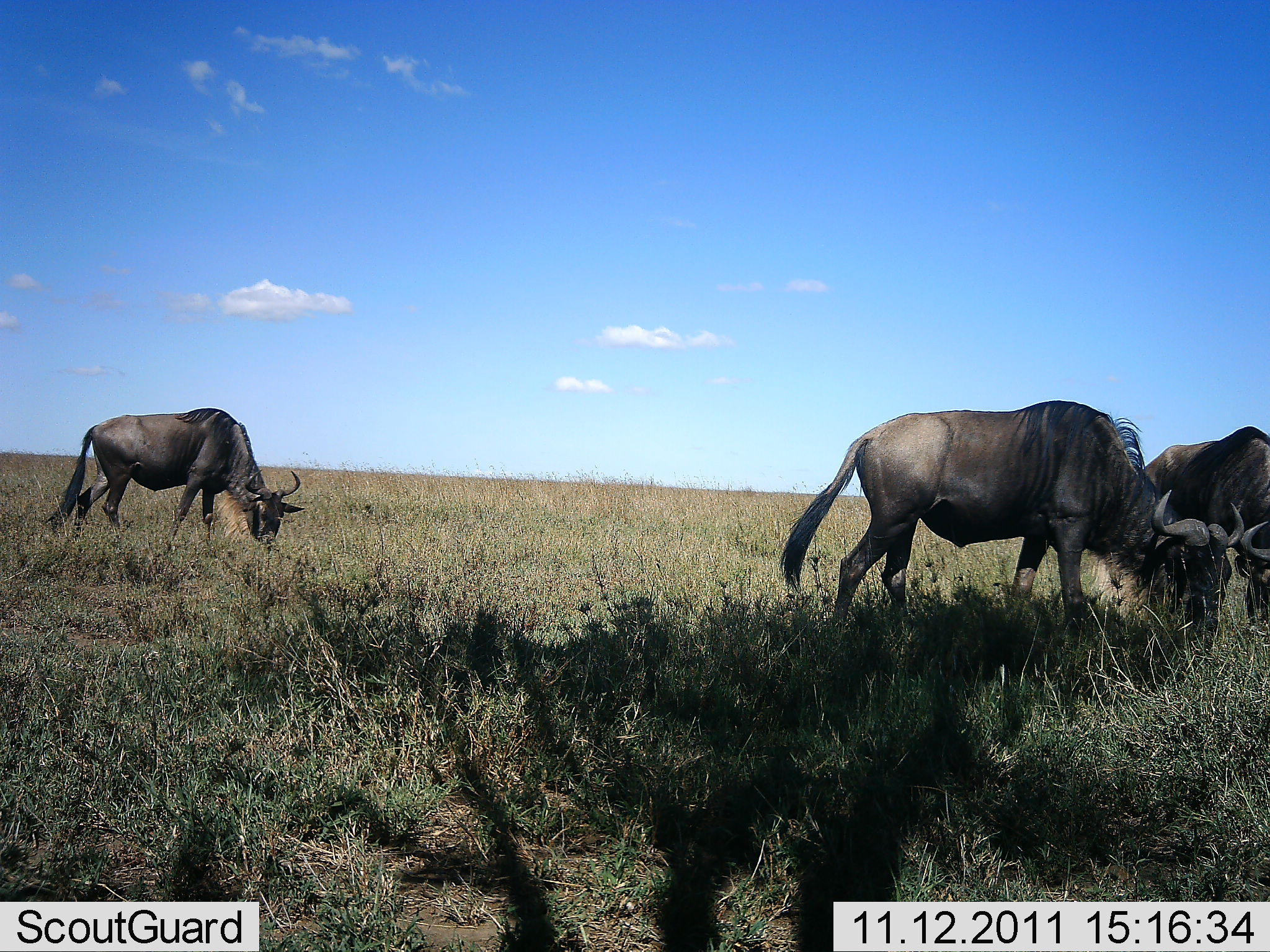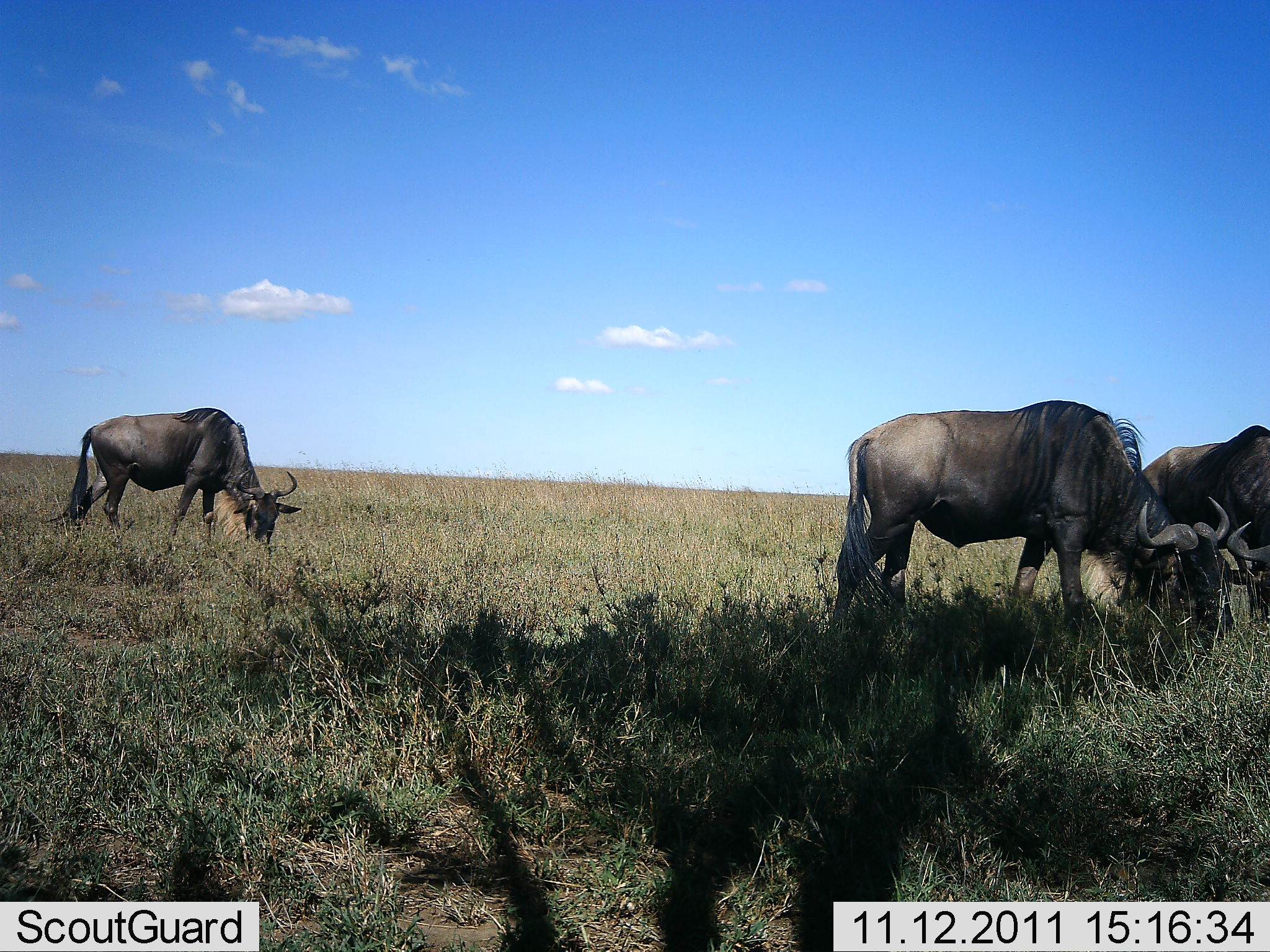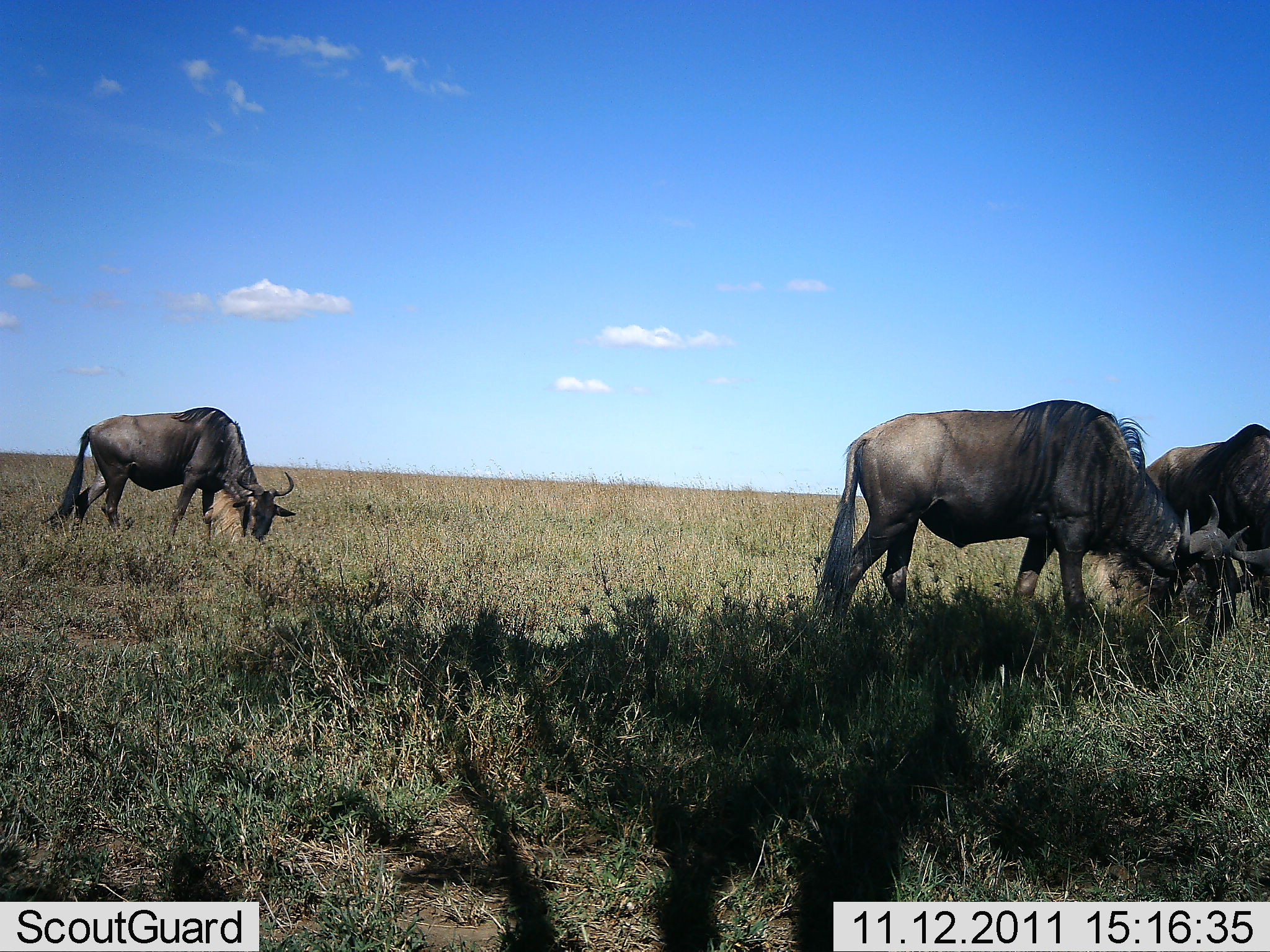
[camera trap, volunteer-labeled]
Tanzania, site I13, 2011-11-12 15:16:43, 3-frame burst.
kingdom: Animalia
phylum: Chordata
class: Mammalia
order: Artiodactyla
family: Bovidae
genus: Connochaetes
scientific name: Connochaetes taurinus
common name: blue wildebeest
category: wildebeest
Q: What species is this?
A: Wildebeest (blue wildebeest) (Connochaetes taurinus).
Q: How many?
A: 3.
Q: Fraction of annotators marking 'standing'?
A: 43%.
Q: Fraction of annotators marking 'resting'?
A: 0%.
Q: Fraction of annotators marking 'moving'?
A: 0%.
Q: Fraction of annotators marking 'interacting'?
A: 0%.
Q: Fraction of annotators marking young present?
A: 0%.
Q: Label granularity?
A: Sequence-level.